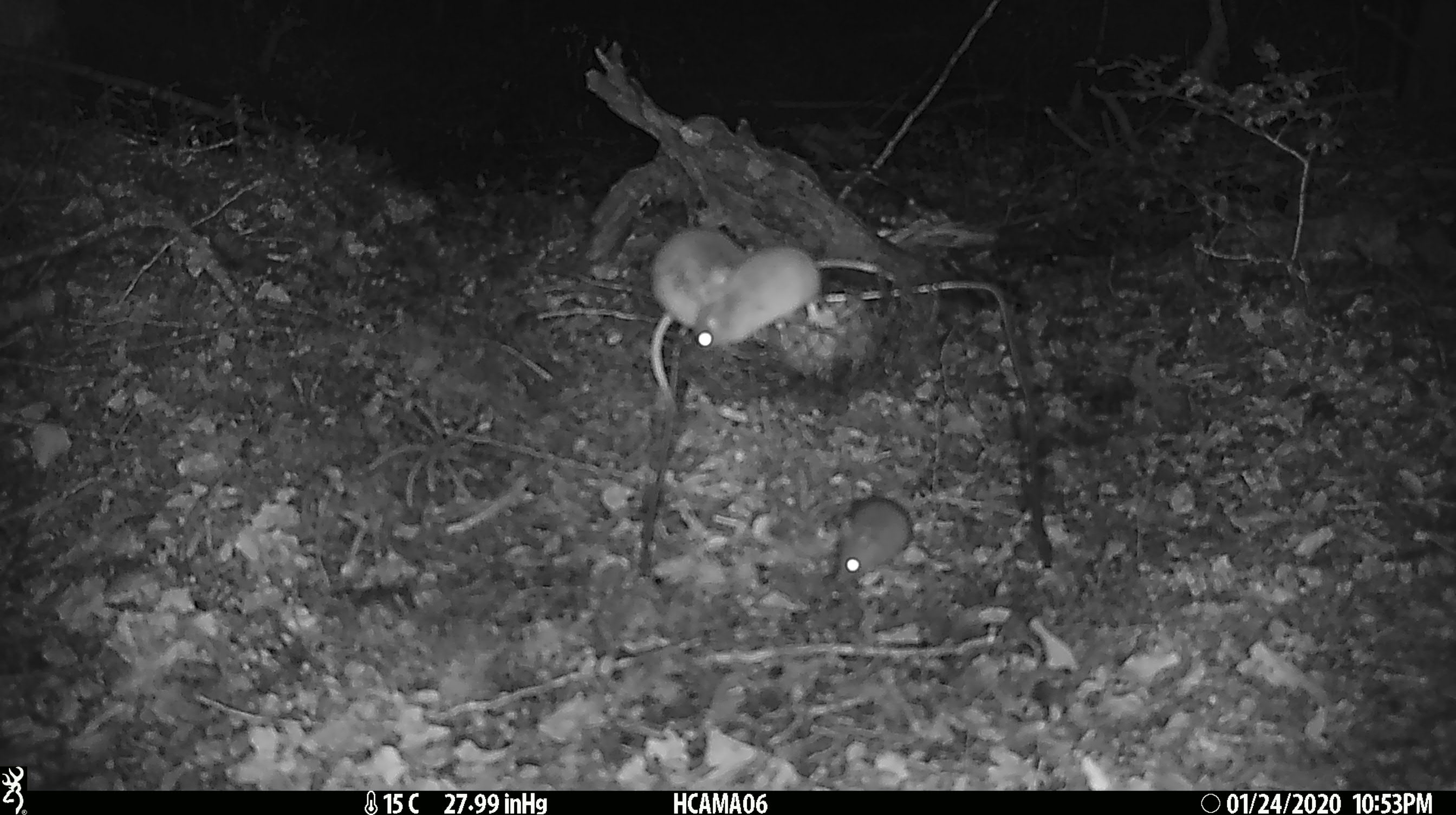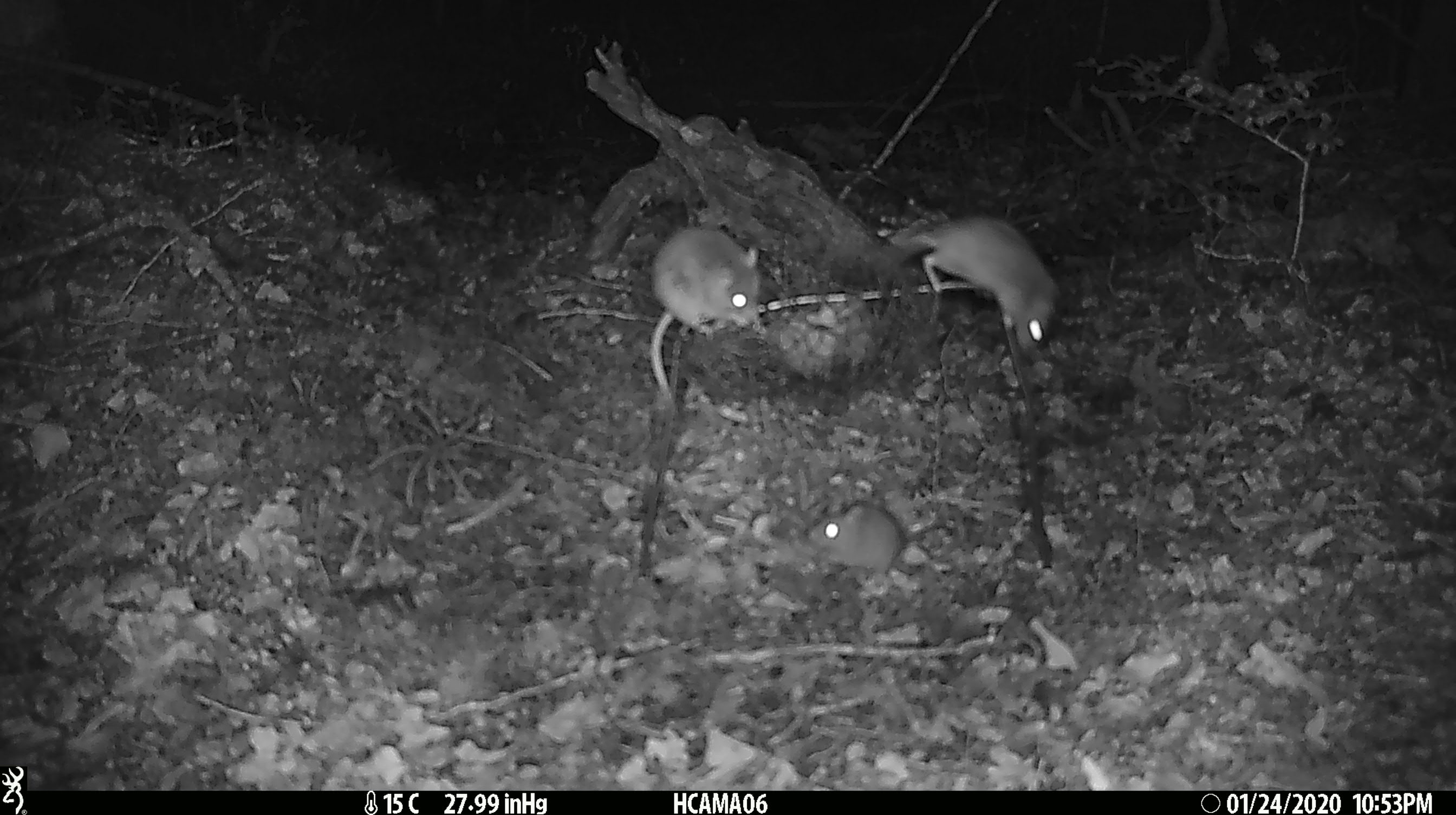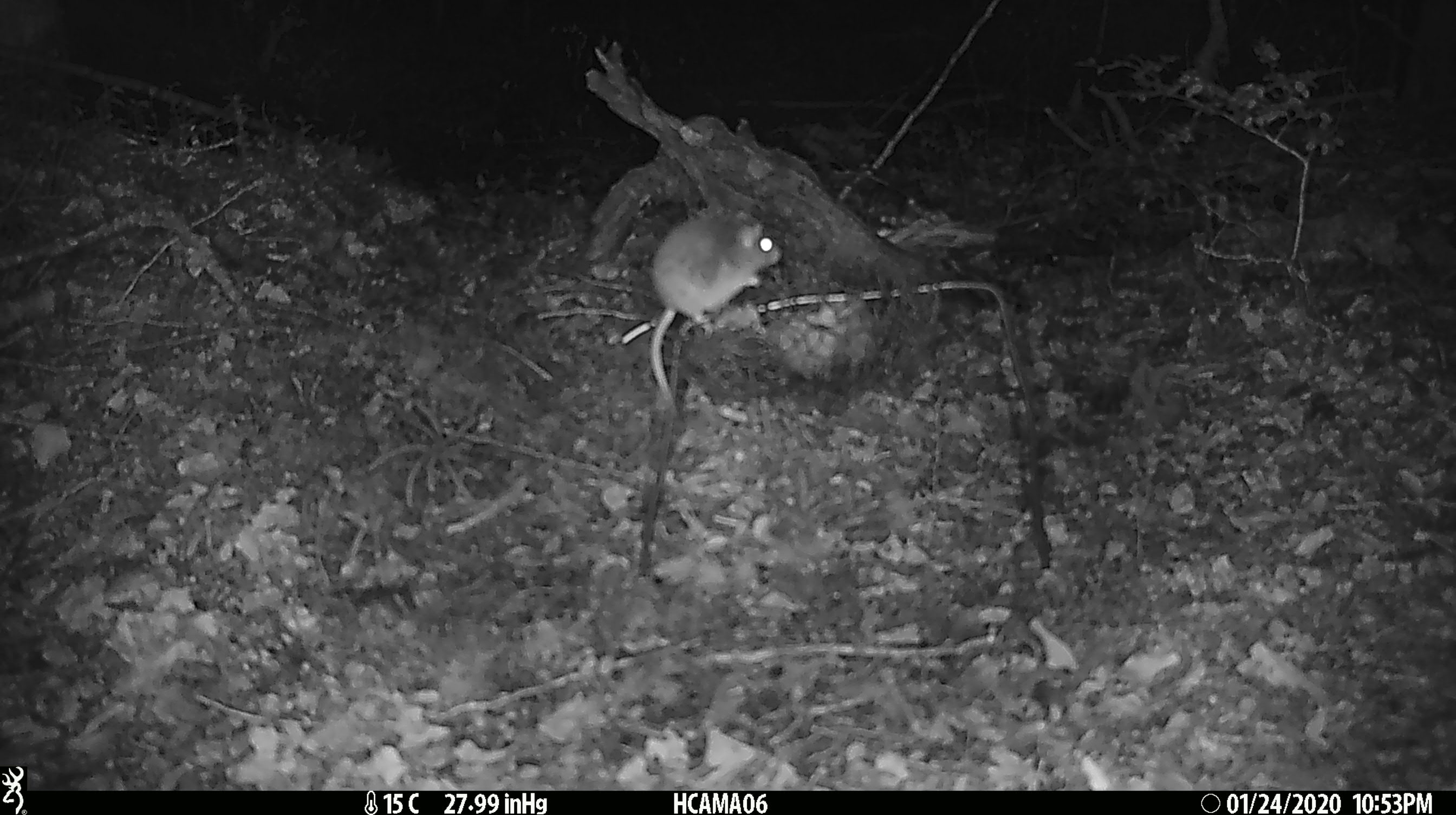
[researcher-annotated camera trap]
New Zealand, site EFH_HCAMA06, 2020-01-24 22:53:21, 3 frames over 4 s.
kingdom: Animalia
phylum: Chordata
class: Mammalia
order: Rodentia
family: Muridae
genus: Mus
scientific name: Mus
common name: mouse